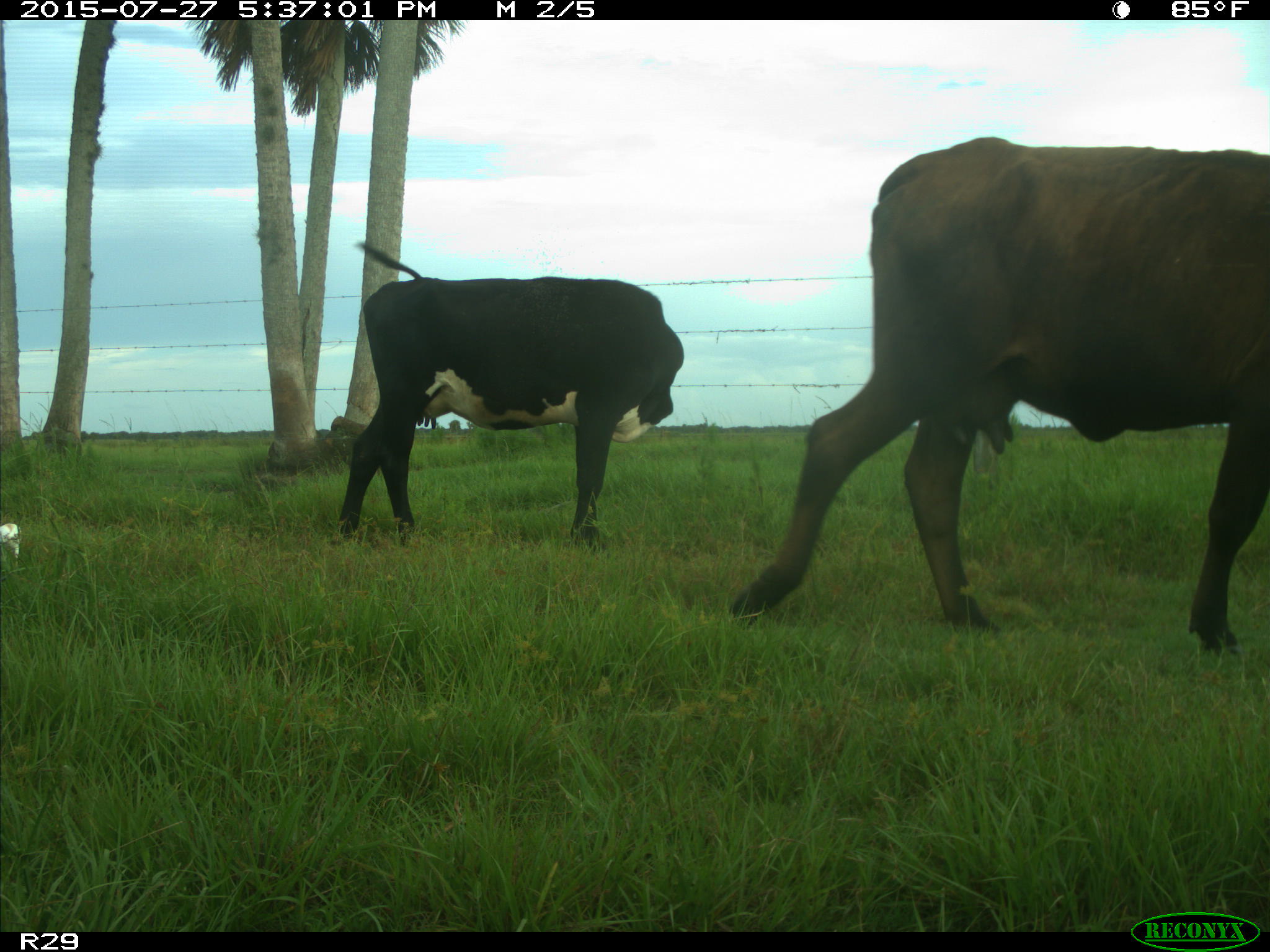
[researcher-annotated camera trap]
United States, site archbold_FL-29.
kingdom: Animalia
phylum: Chordata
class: Mammalia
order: Artiodactyla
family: Bovidae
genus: Bos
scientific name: Bos taurus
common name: domestic cow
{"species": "Bos taurus (domestic cow)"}